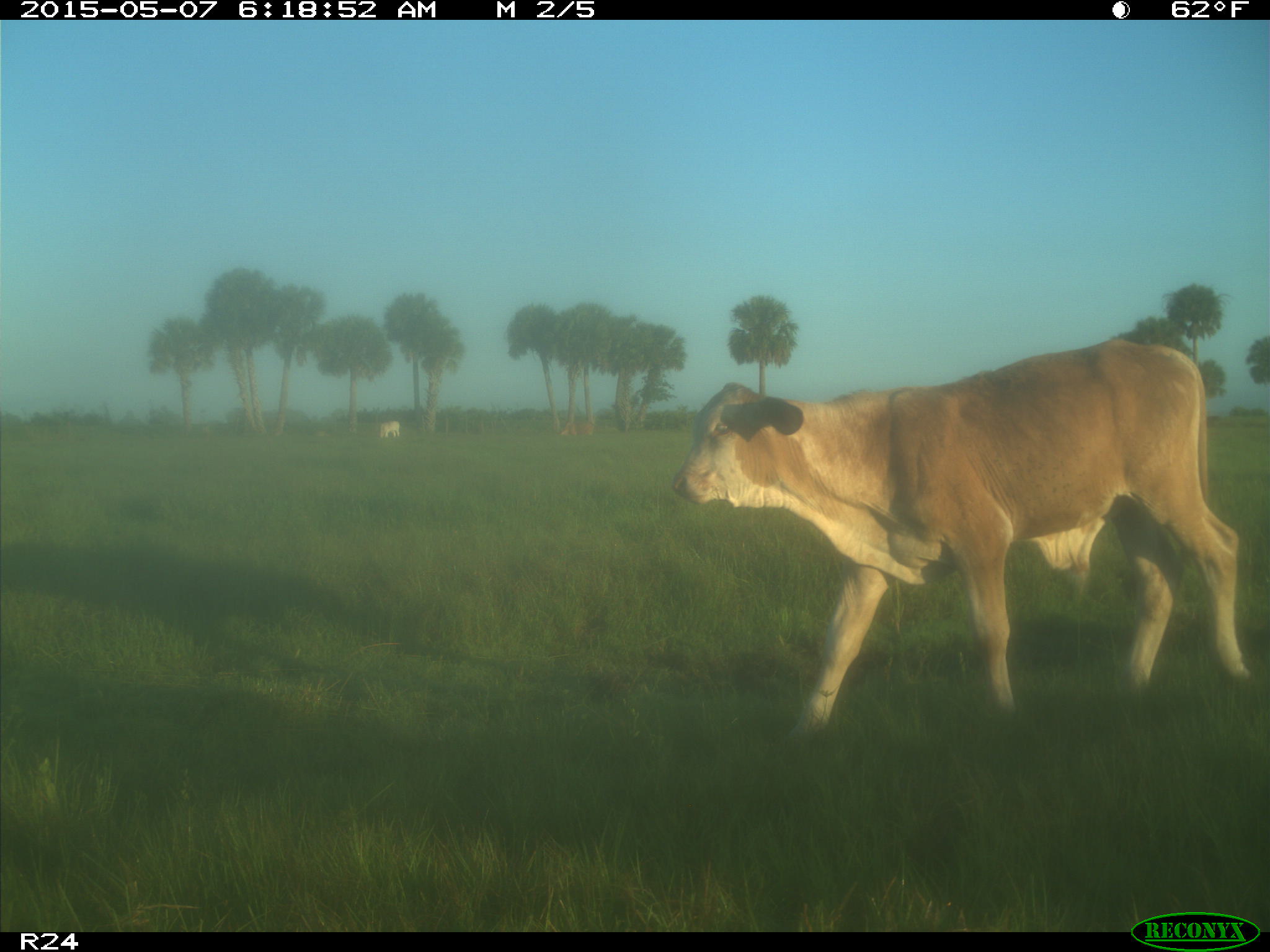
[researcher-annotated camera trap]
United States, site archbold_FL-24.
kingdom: Animalia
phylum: Chordata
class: Mammalia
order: Artiodactyla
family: Bovidae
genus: Bos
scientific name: Bos taurus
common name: domestic cow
Bos taurus (domestic cow).